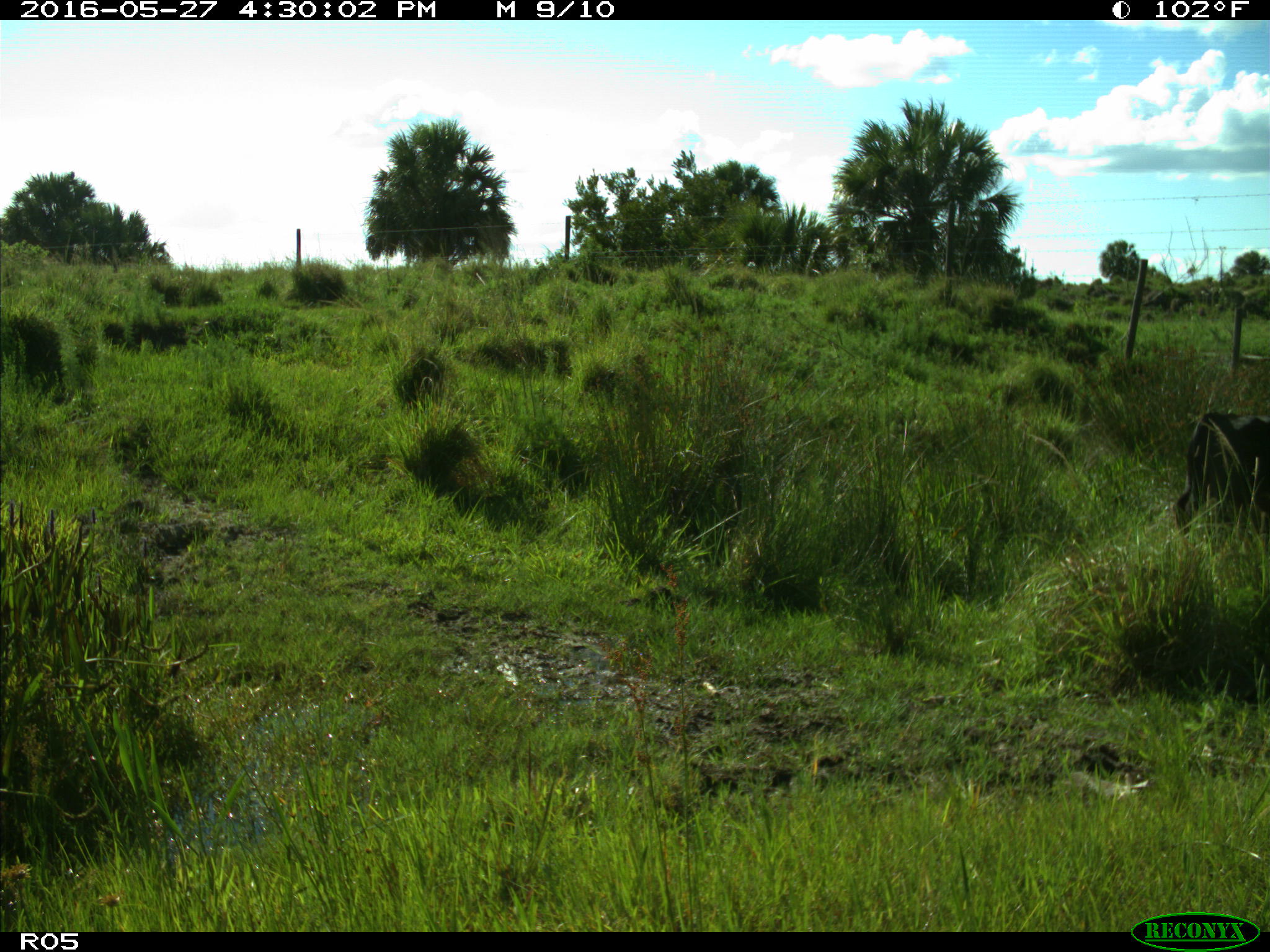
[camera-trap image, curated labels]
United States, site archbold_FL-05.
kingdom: Animalia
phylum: Chordata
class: Mammalia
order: Artiodactyla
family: Bovidae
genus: Bos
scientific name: Bos taurus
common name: domestic cow